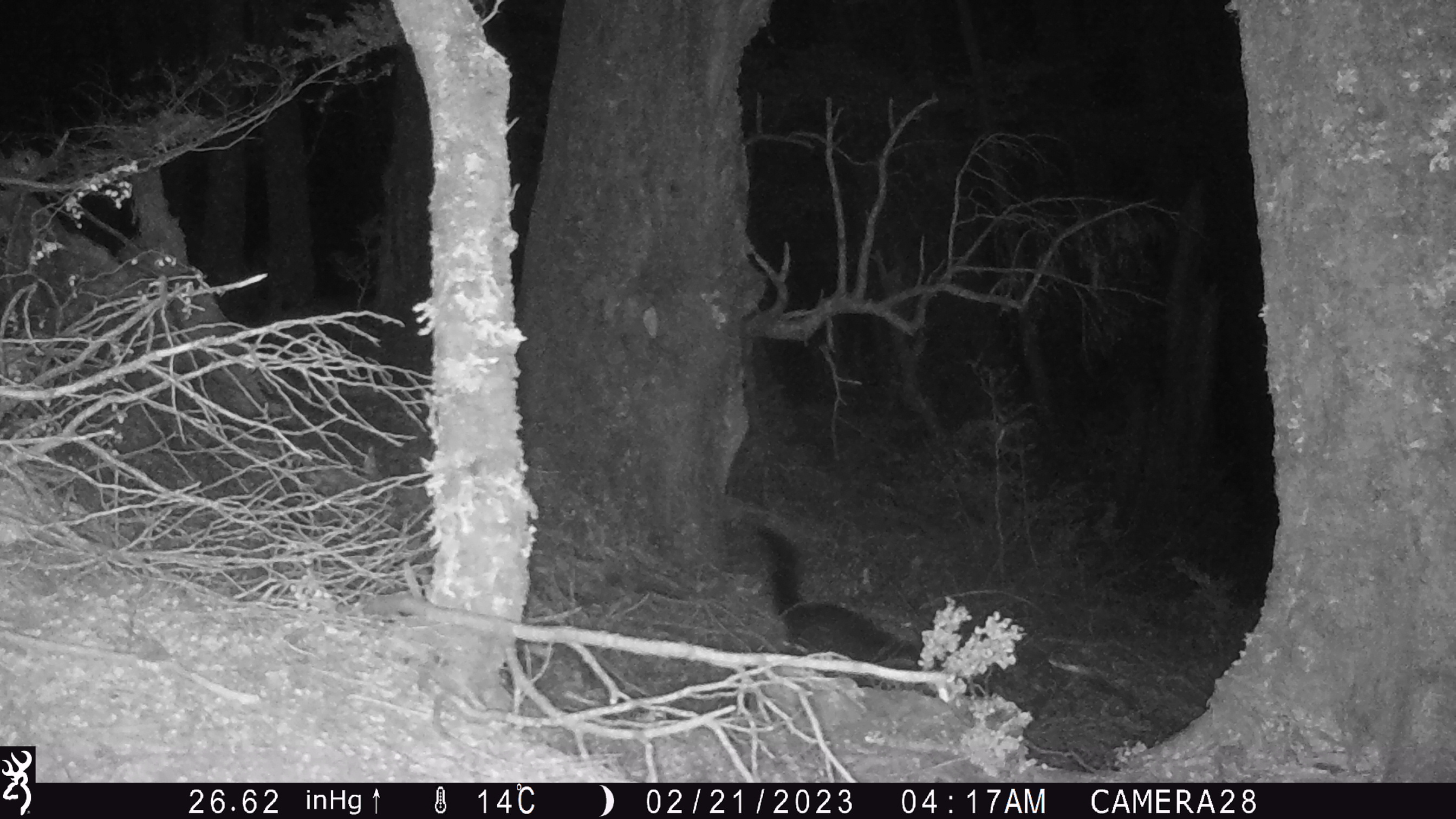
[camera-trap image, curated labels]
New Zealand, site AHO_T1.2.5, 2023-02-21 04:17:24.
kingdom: Animalia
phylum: Chordata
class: Mammalia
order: Carnivora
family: Mustelidae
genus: Mustela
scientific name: Mustela erminea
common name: stoat